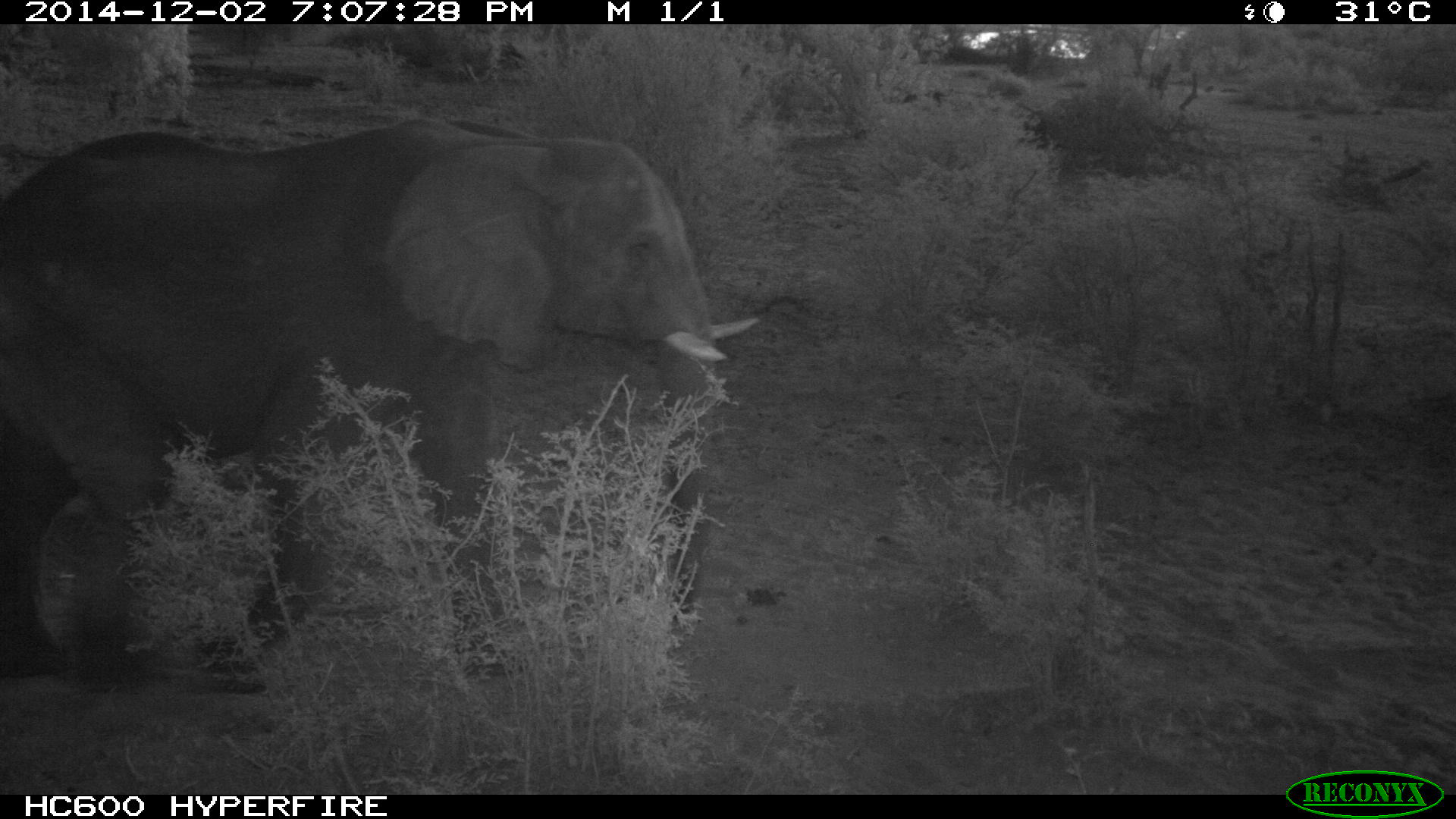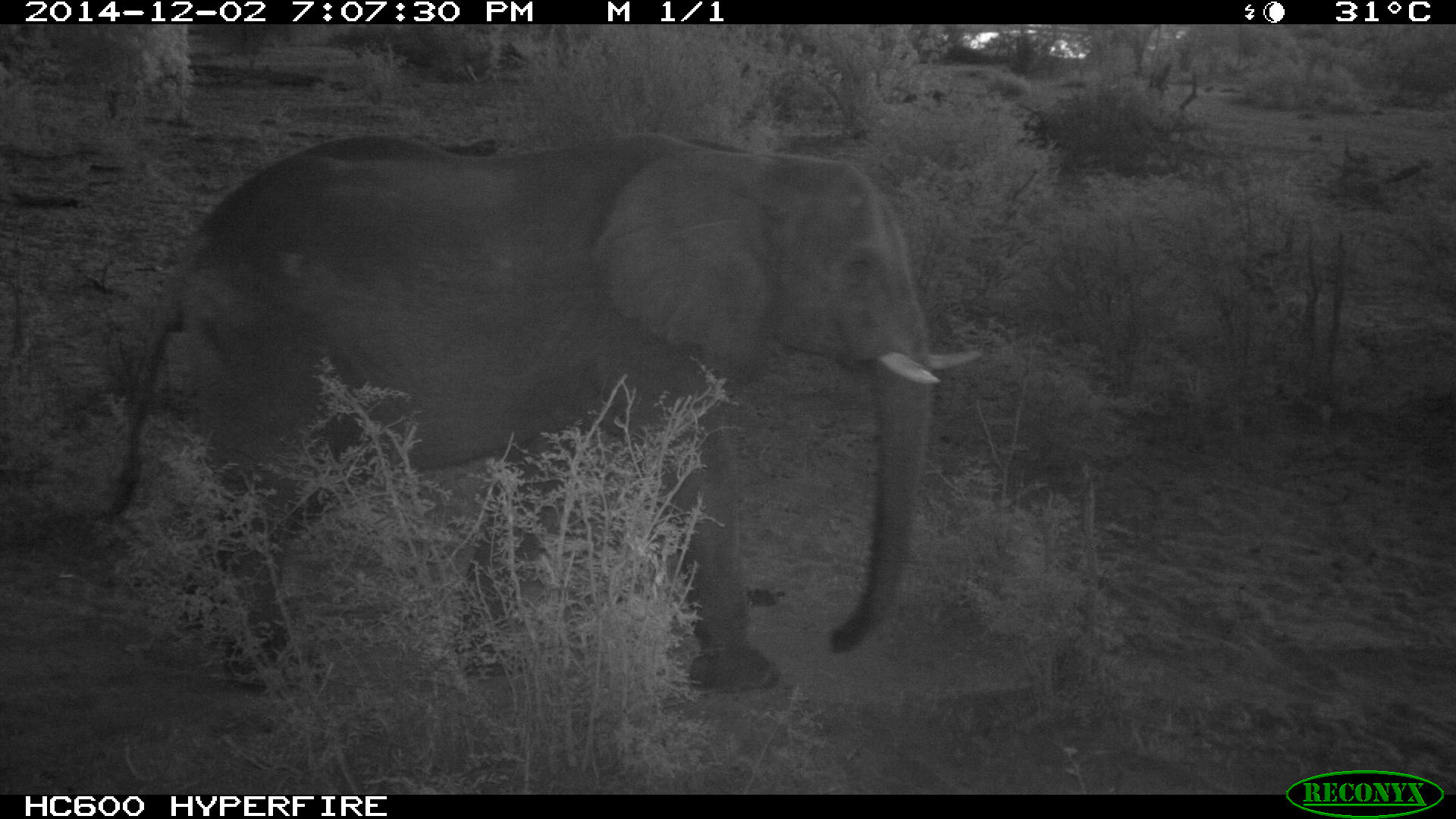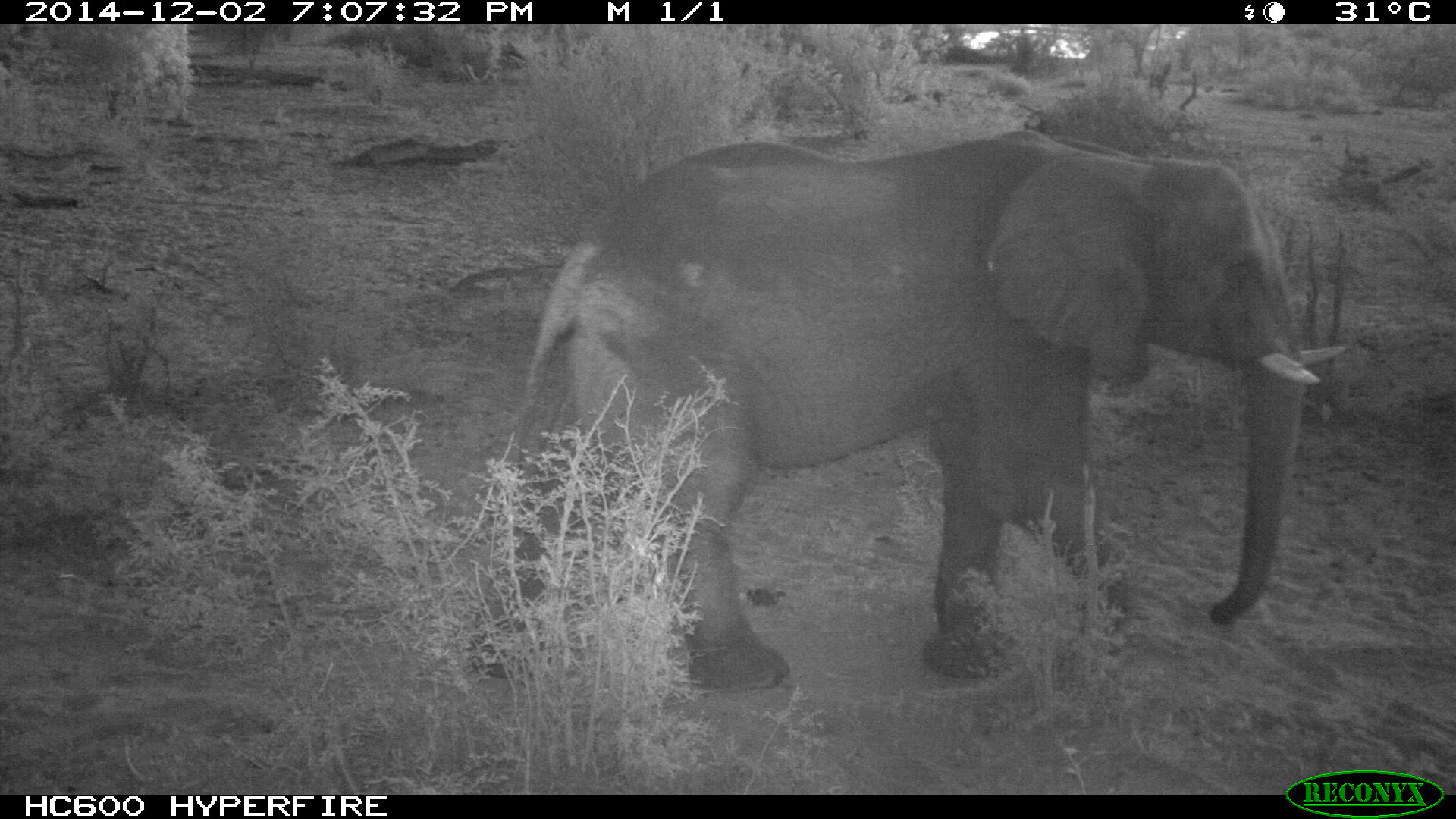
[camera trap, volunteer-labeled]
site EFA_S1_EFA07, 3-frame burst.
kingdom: Animalia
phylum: Chordata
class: Mammalia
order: Proboscidea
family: Elephantidae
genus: Loxodonta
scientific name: Loxodonta africana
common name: african bush elephant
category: elephant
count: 1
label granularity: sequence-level